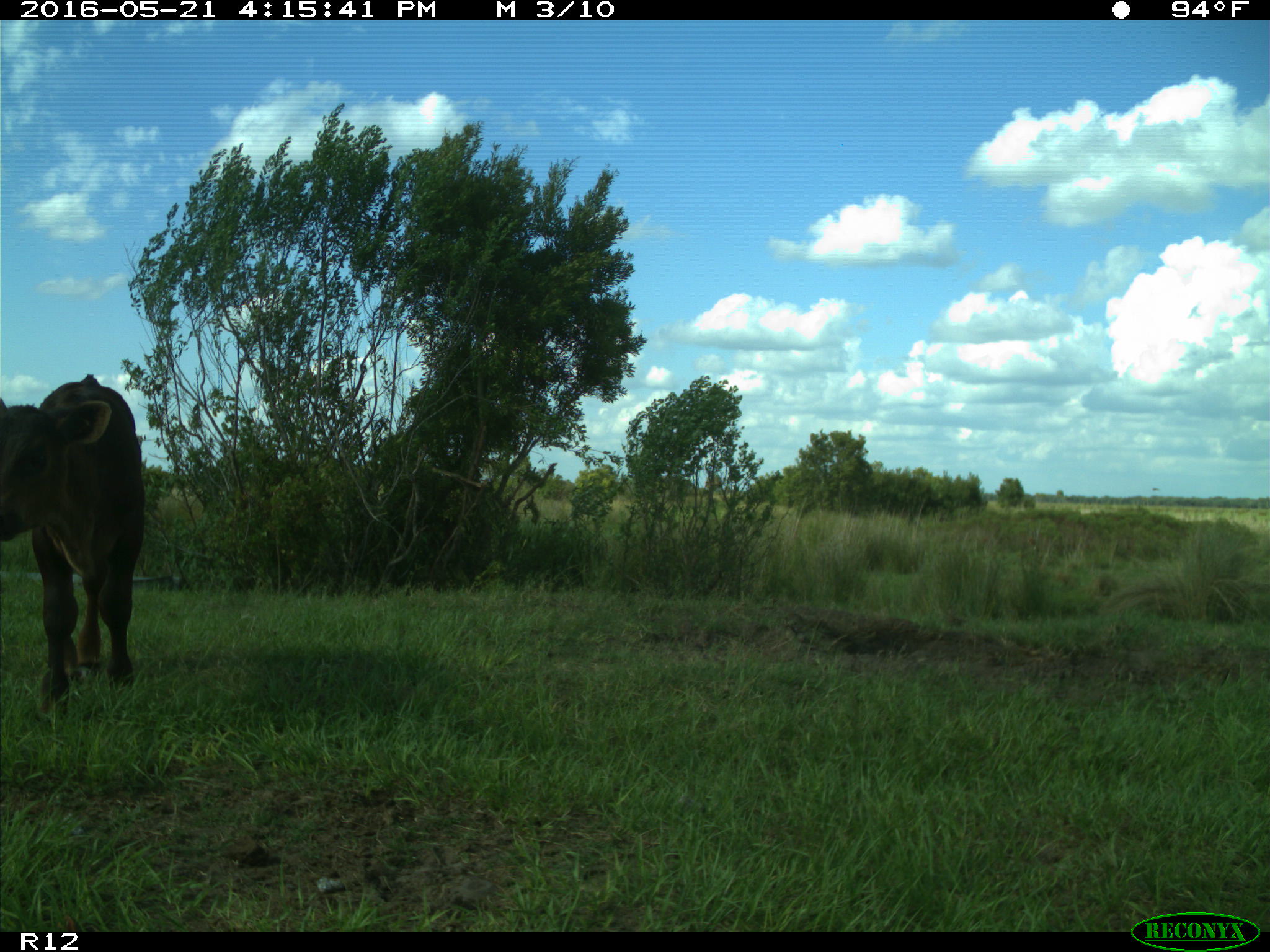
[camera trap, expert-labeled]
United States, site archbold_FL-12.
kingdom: Animalia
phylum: Chordata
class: Mammalia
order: Artiodactyla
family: Bovidae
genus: Bos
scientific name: Bos taurus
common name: domestic cow